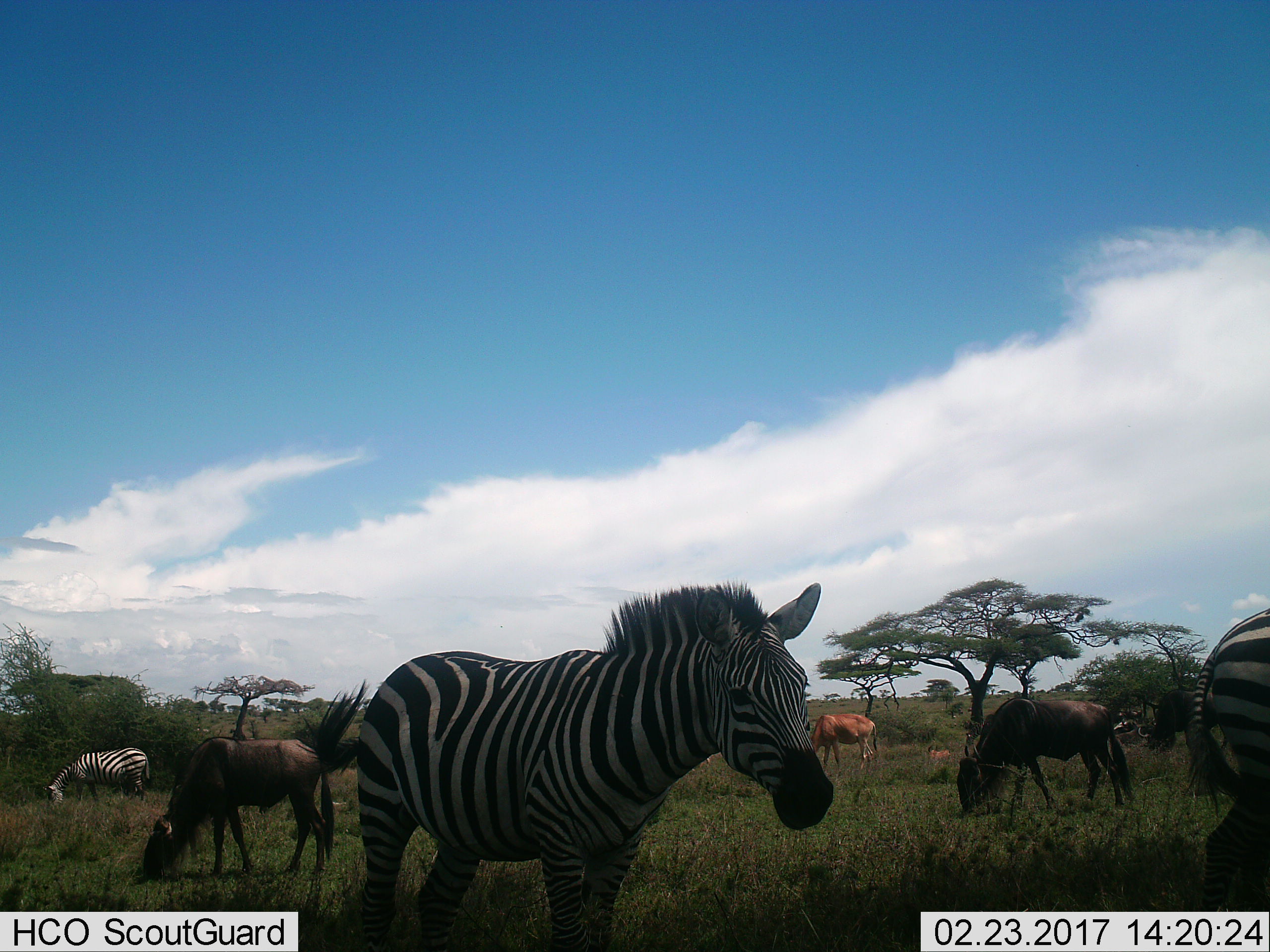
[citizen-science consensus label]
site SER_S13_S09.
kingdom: Animalia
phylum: Chordata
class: Mammalia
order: Artiodactyla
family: Bovidae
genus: Connochaetes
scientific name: Connochaetes taurinus taurinus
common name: blue wildebeest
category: wildebeestblue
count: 2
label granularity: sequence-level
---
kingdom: Animalia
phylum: Chordata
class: Mammalia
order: Perissodactyla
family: Equidae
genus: Equus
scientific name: Equus quagga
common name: plains zebra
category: zebraplains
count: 3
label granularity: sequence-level